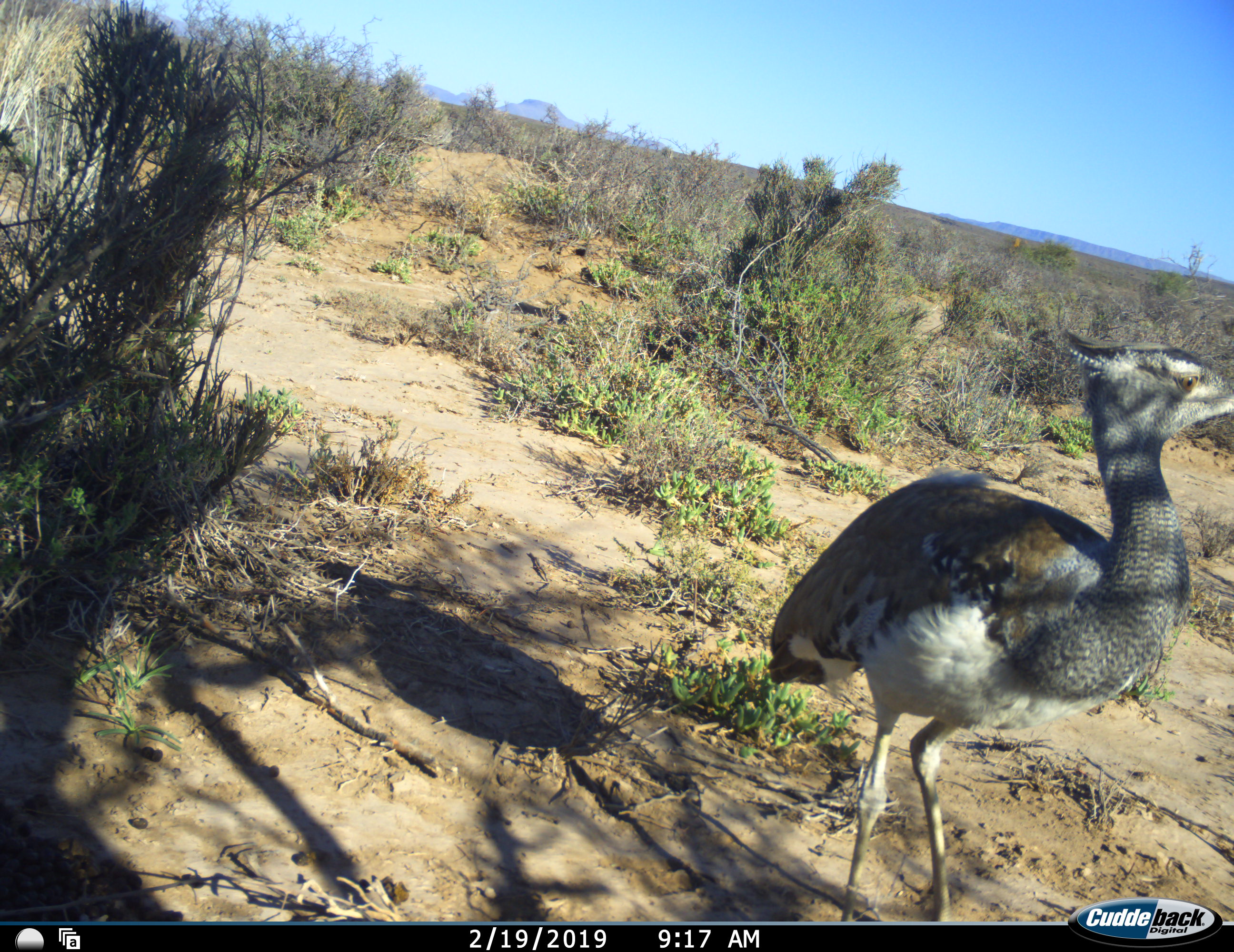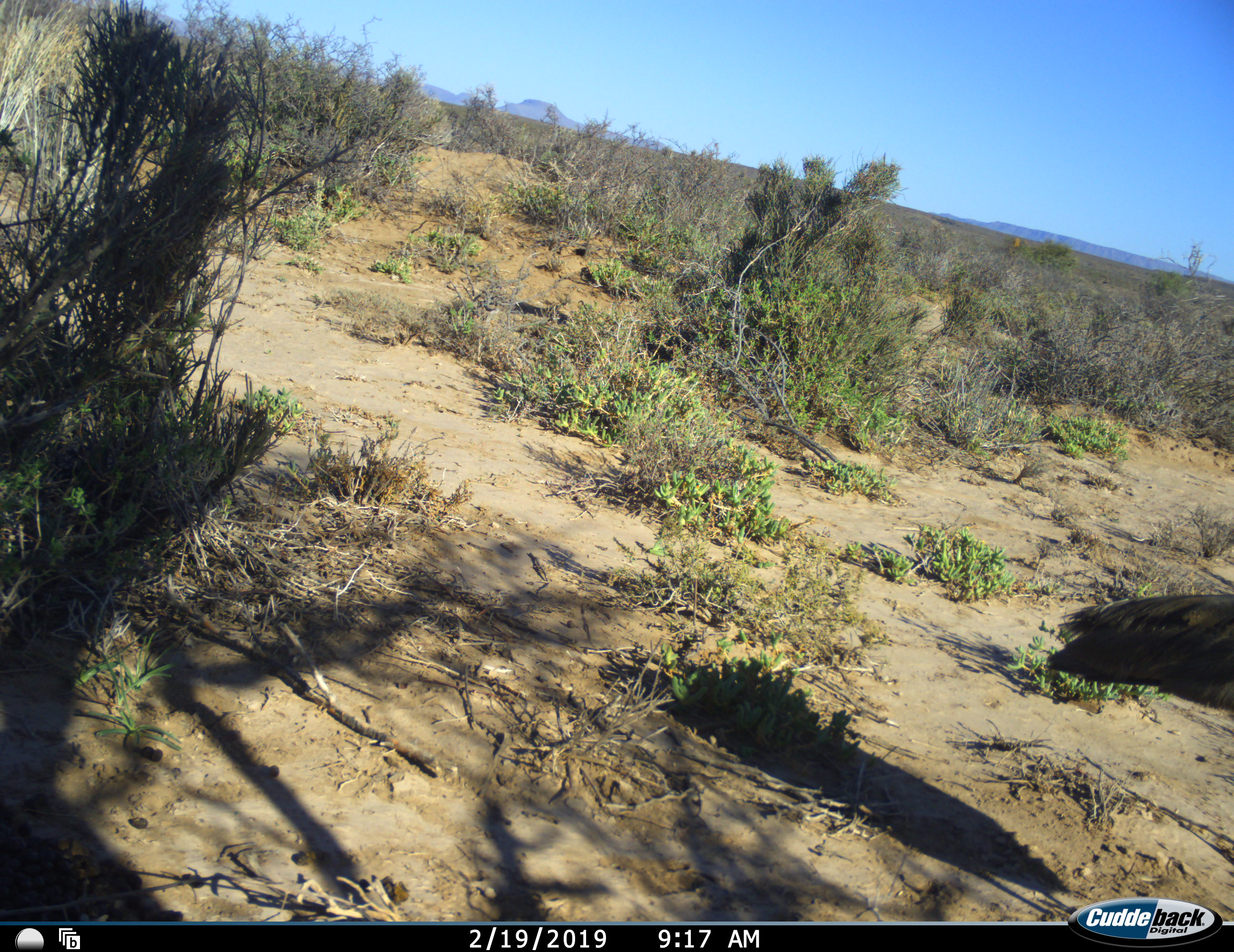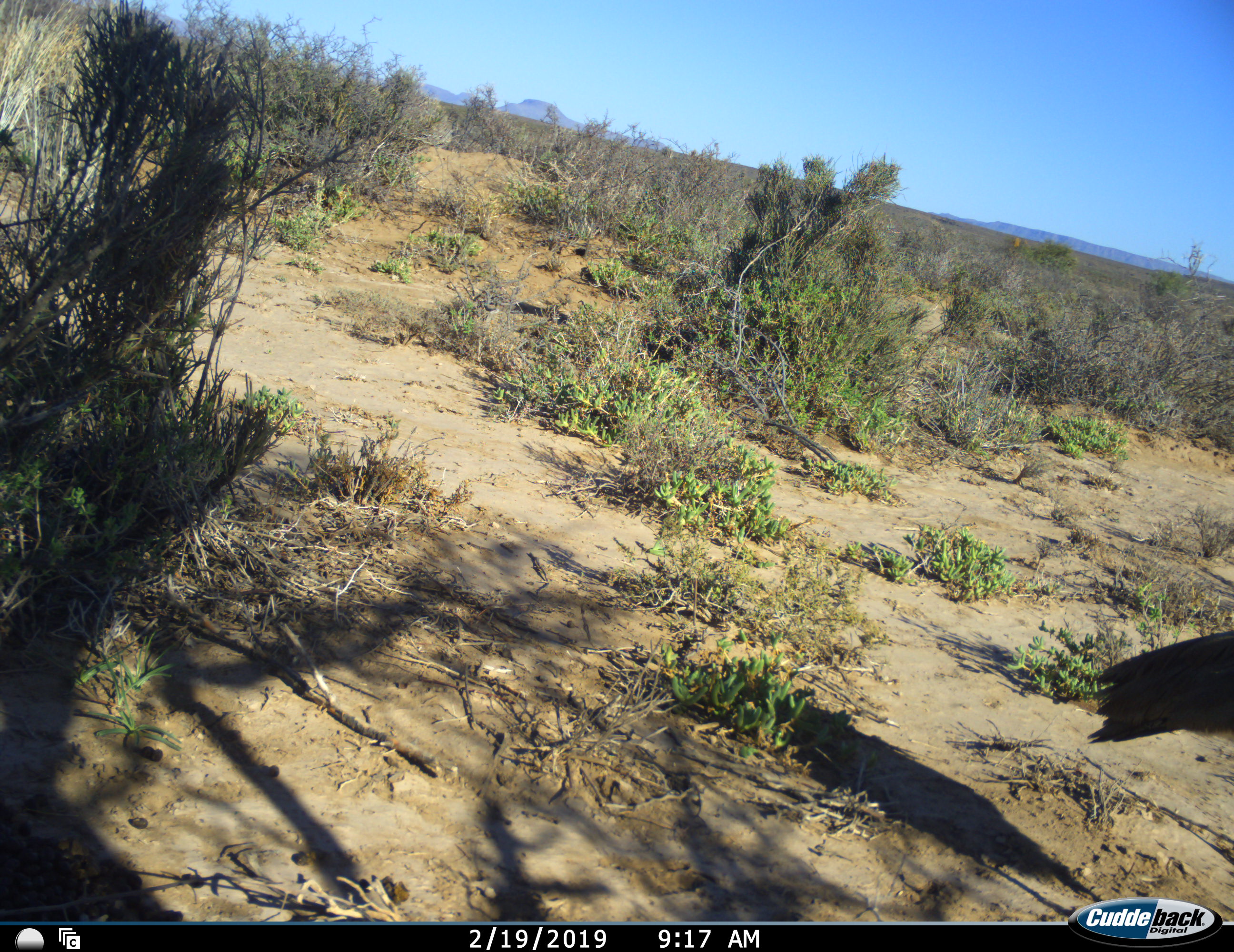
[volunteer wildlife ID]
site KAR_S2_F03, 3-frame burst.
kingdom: Animalia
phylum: Chordata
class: Aves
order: Otidiformes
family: Otididae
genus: Ardeotis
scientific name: Ardeotis kori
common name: kori bustard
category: bustardkori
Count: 1.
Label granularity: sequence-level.